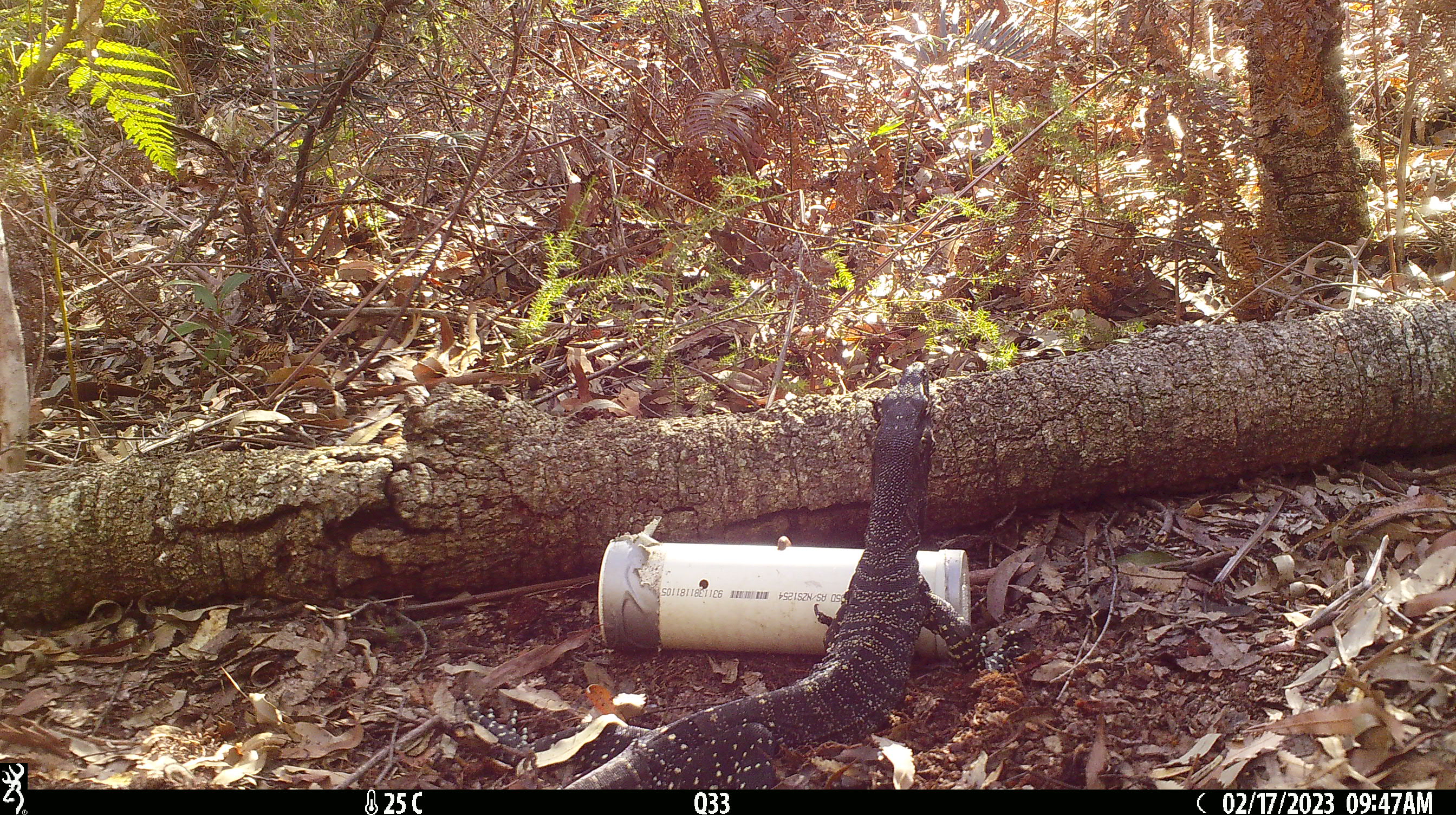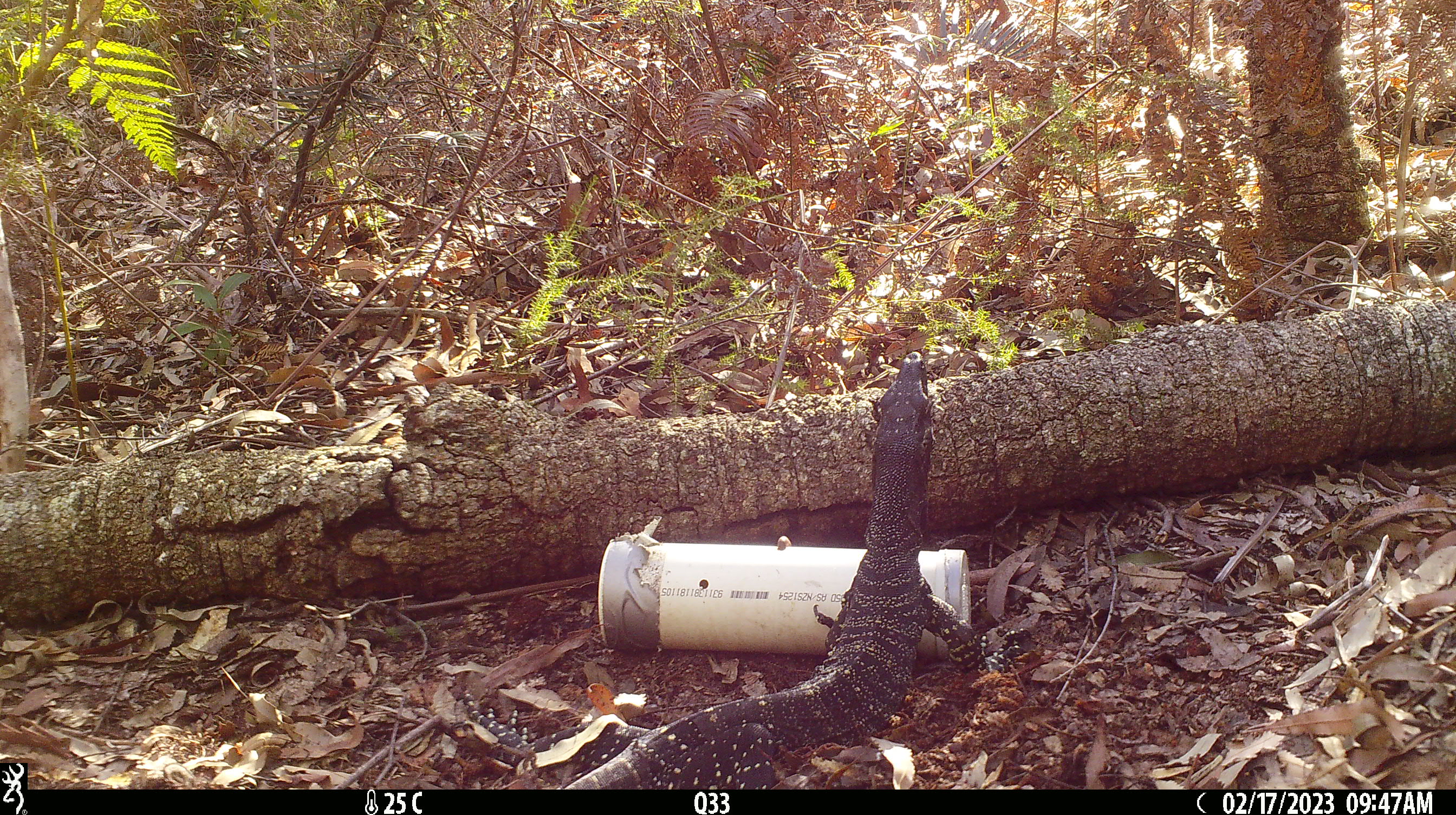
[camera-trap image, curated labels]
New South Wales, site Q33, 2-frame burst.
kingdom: Animalia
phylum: Chordata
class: Reptilia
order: Squamata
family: Varanidae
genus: Varanus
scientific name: Varanus varius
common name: lace monitor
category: goanna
Goanna (lace monitor) (Varanus varius).